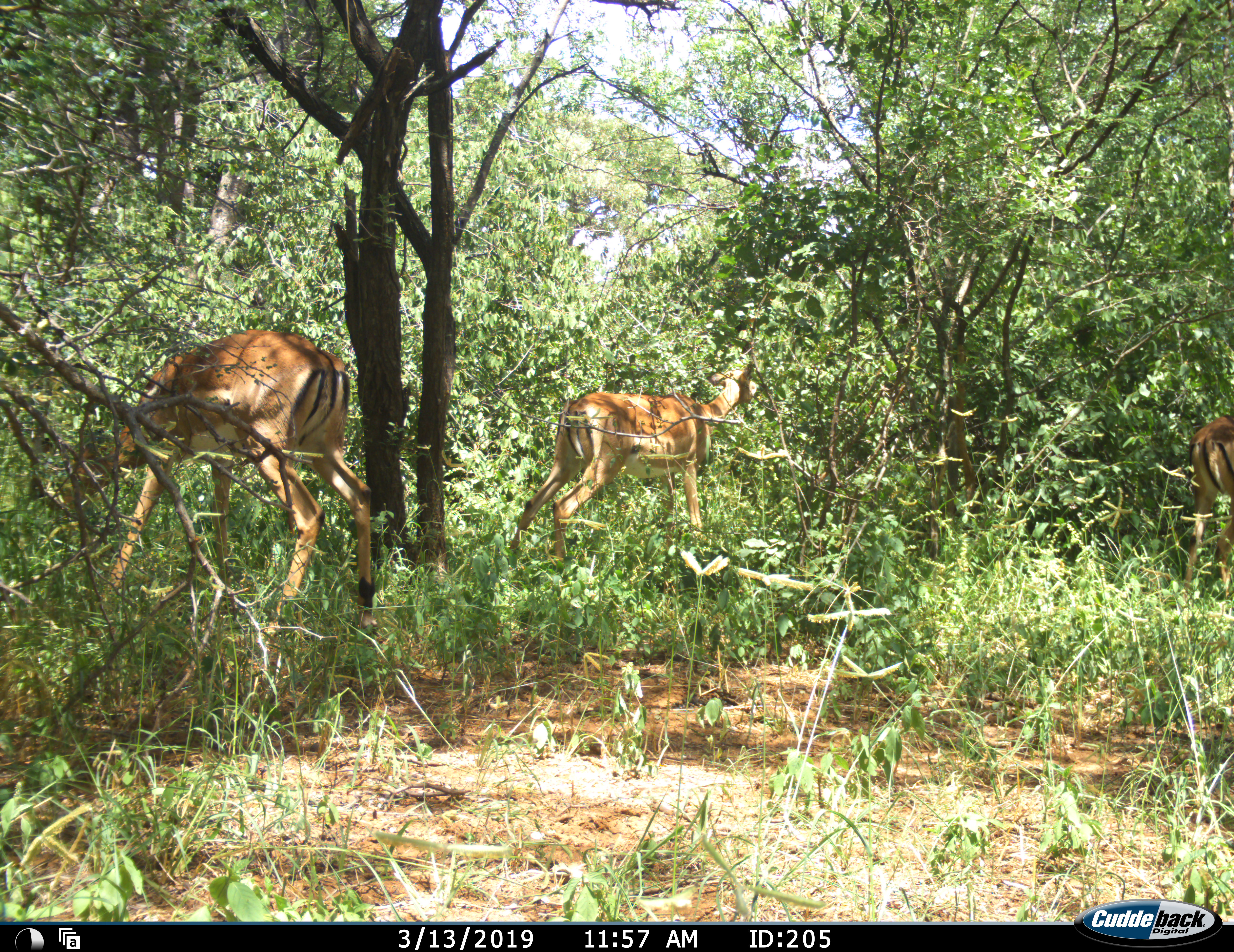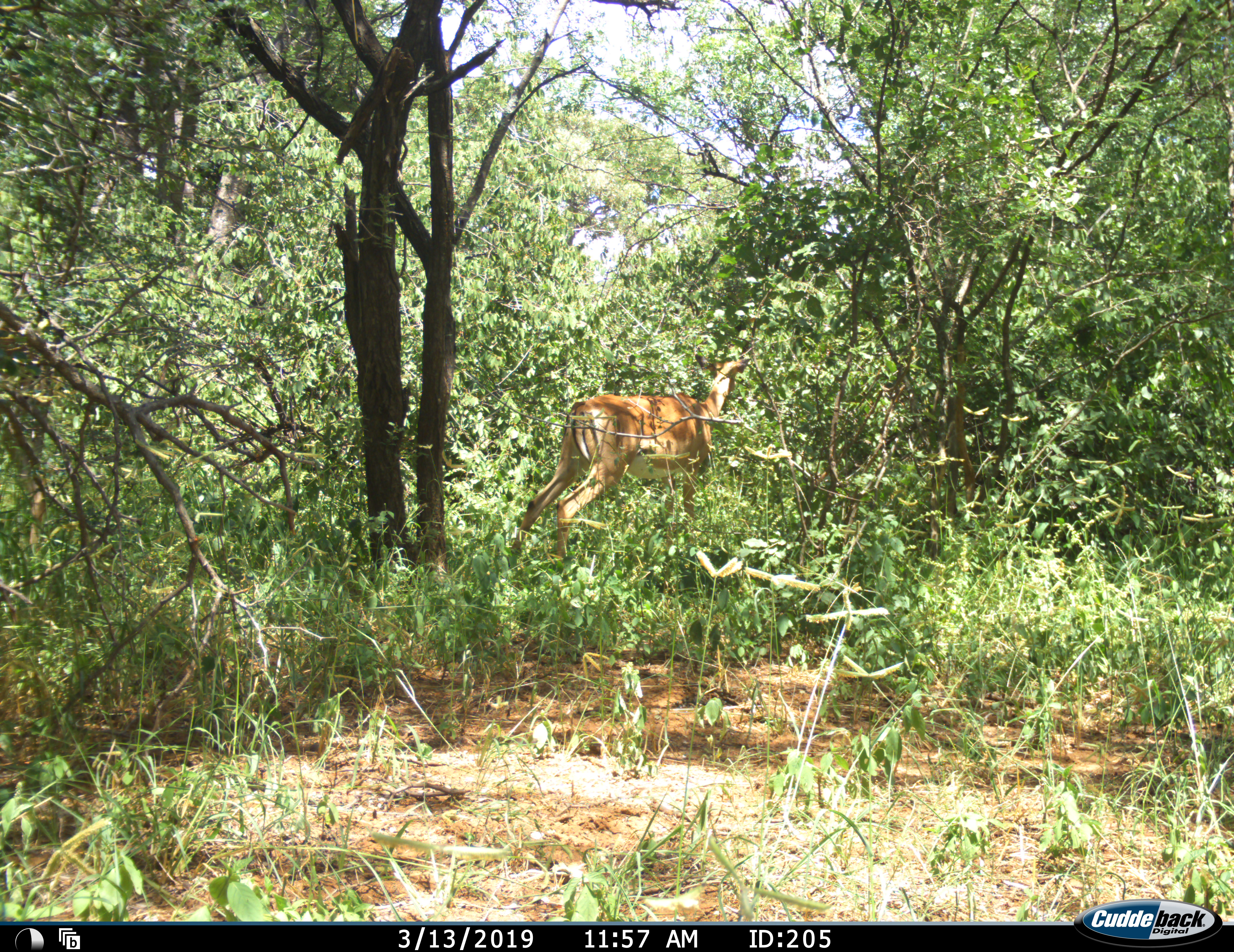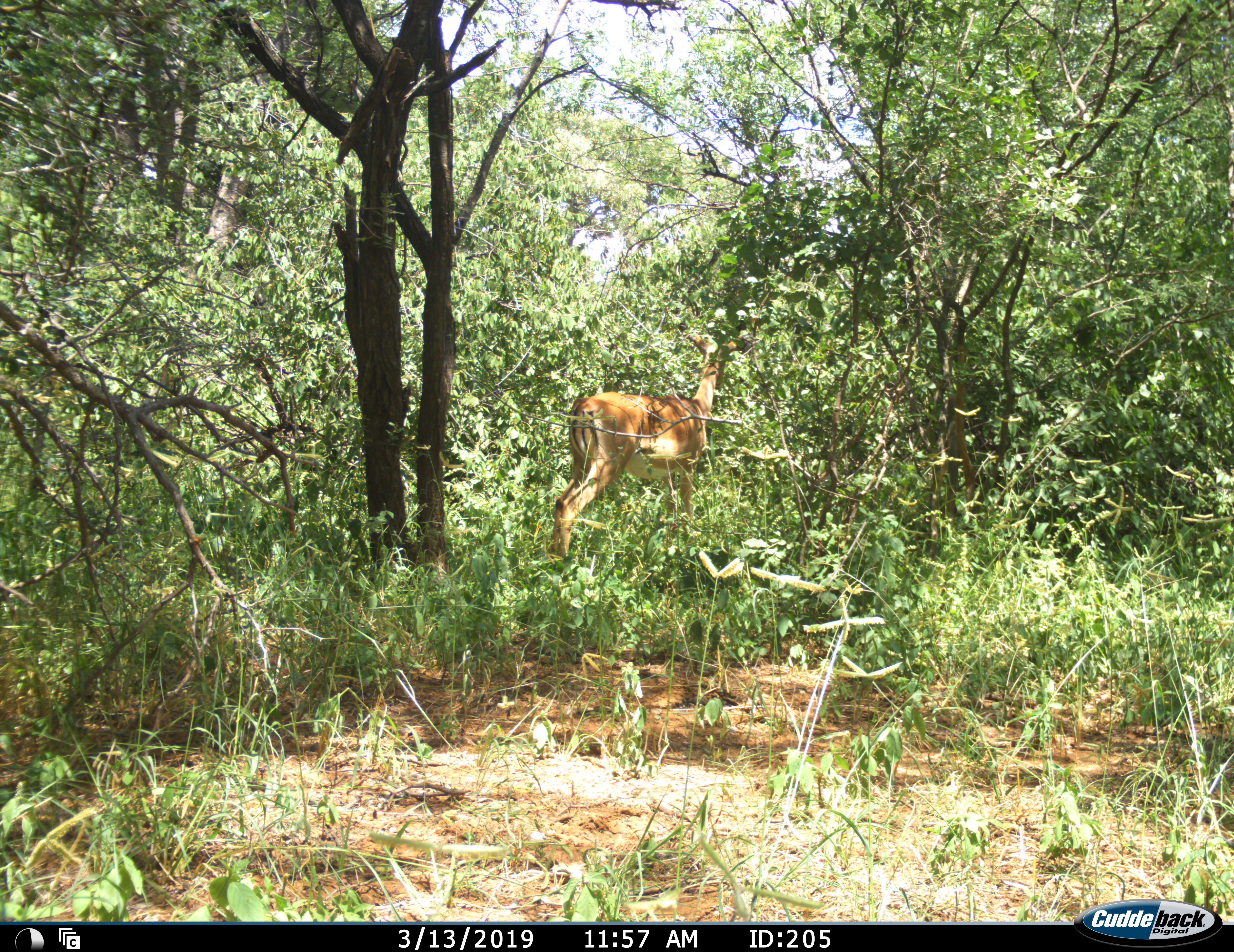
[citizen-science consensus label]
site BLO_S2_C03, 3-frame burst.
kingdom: Animalia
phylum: Chordata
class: Mammalia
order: Artiodactyla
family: Bovidae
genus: Aepyceros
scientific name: Aepyceros melampus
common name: impala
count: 3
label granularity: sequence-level